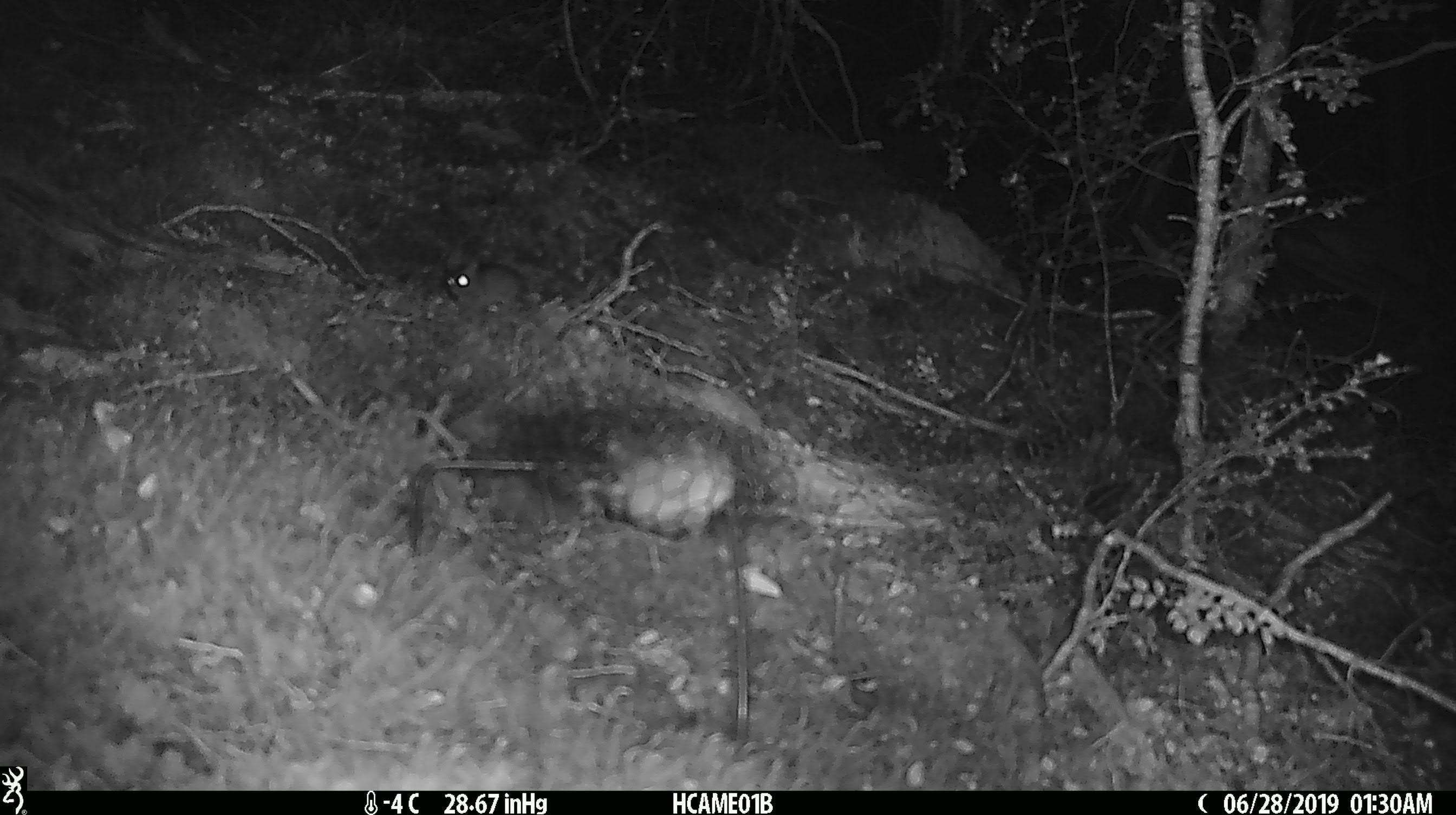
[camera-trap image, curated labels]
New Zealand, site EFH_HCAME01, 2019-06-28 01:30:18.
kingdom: Animalia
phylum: Chordata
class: Mammalia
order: Rodentia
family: Muridae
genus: Mus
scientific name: Mus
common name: mouse